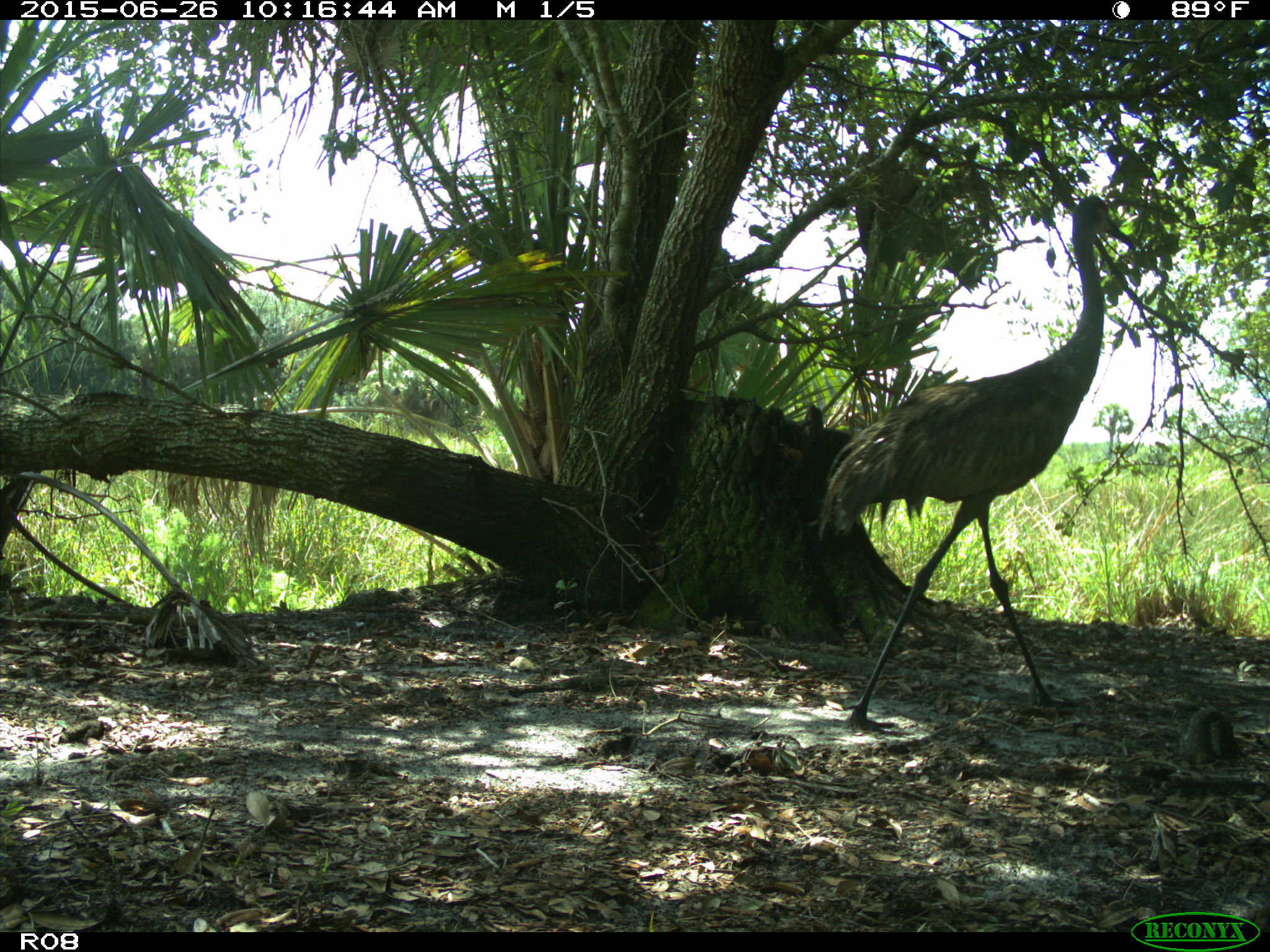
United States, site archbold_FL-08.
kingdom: Animalia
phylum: Chordata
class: Aves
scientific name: Aves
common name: birds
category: unidentified bird